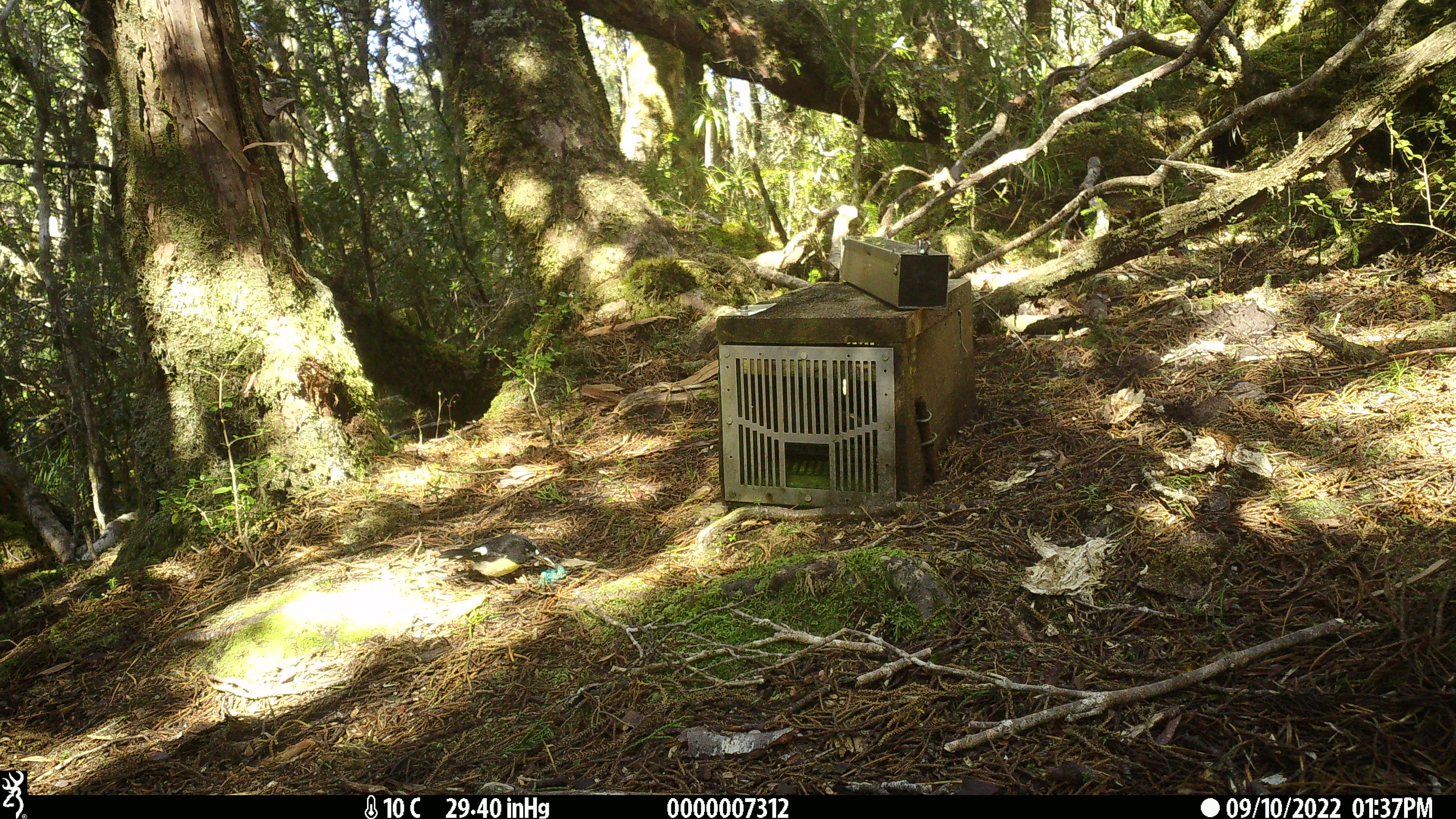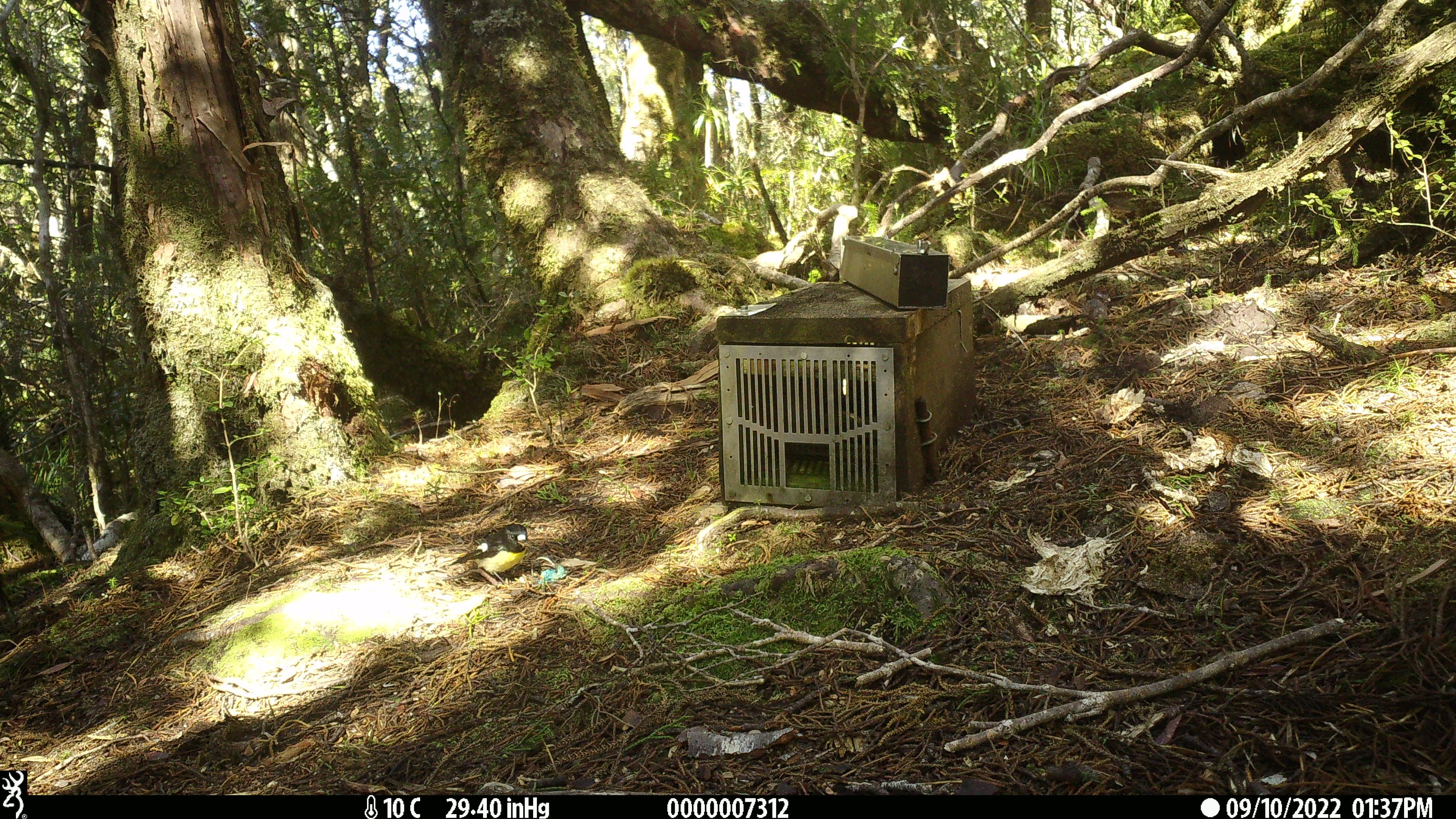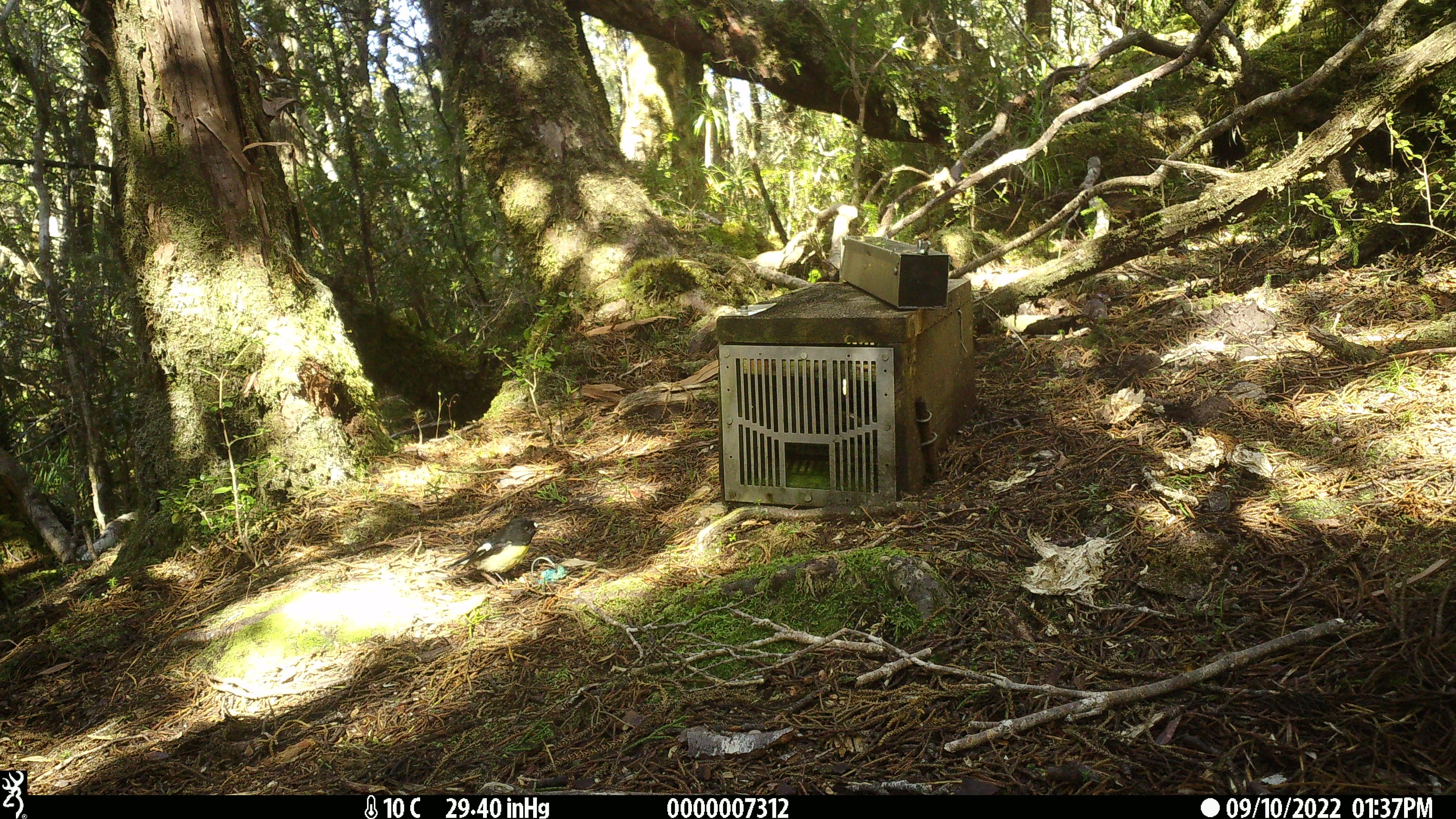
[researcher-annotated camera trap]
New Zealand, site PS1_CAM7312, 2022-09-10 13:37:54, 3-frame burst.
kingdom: Animalia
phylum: Chordata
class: Aves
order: Passeriformes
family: Petroicidae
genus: Petroica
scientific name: Petroica macrocephala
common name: tomtit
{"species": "tomtit (Petroica macrocephala)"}